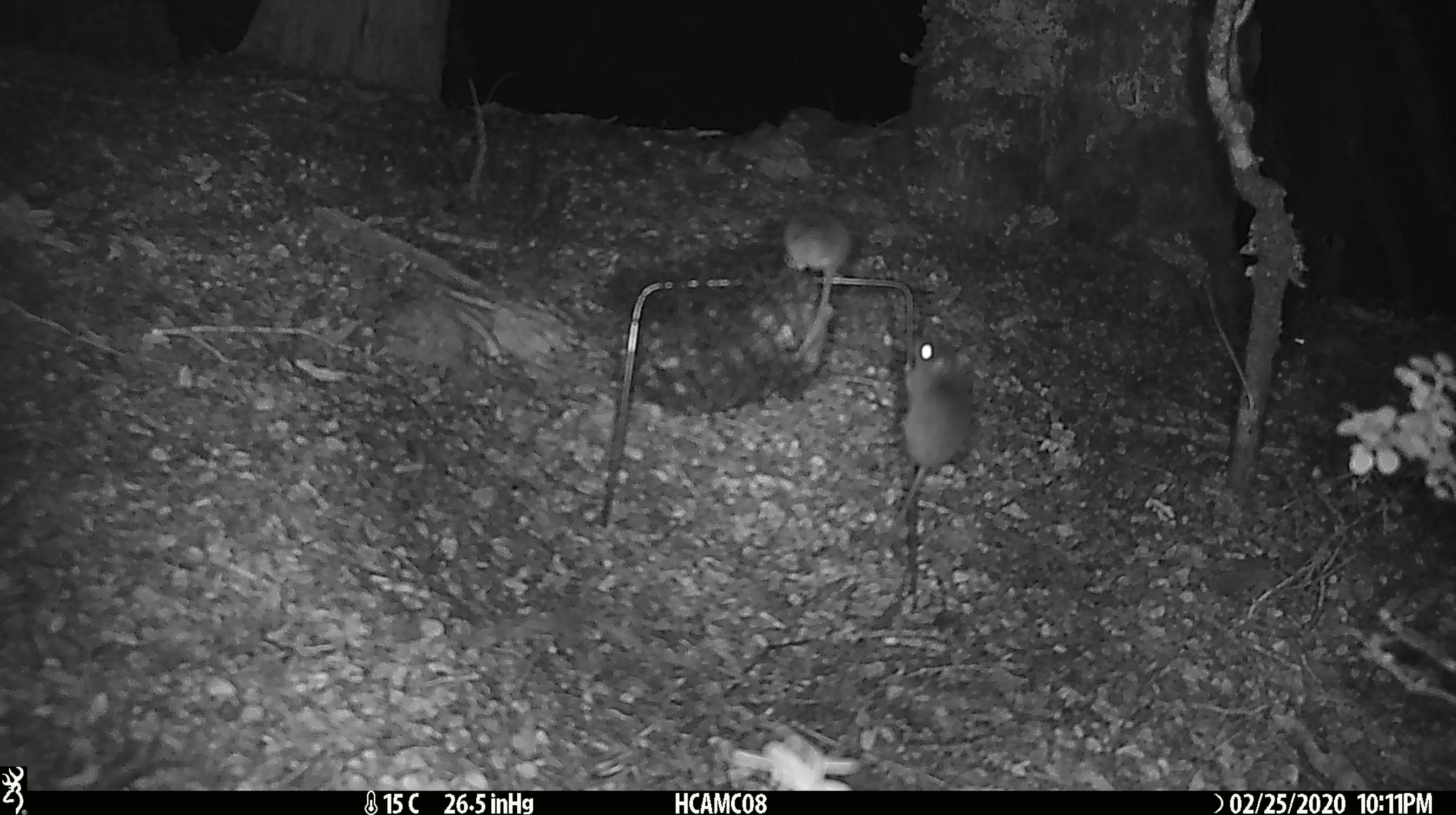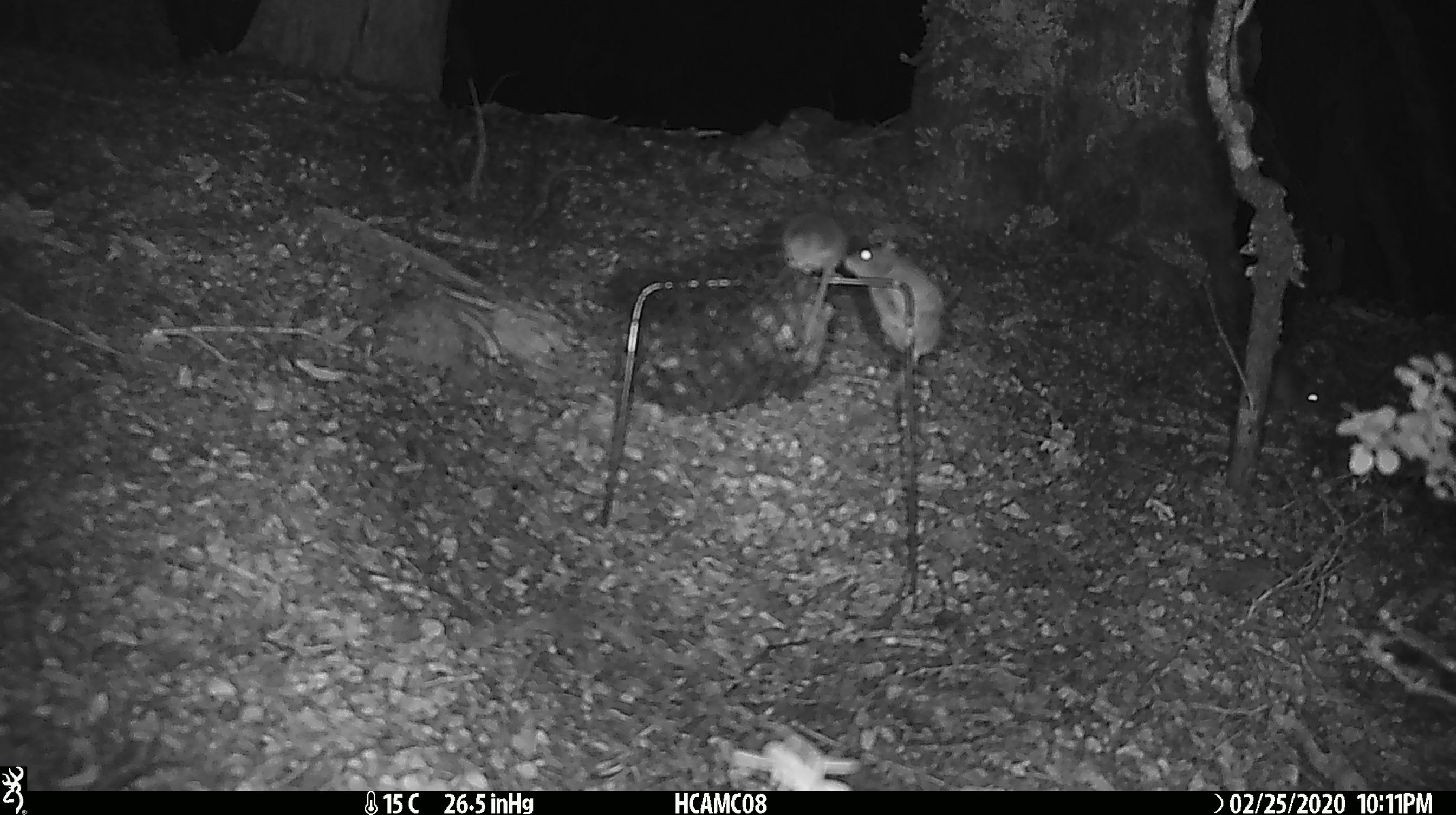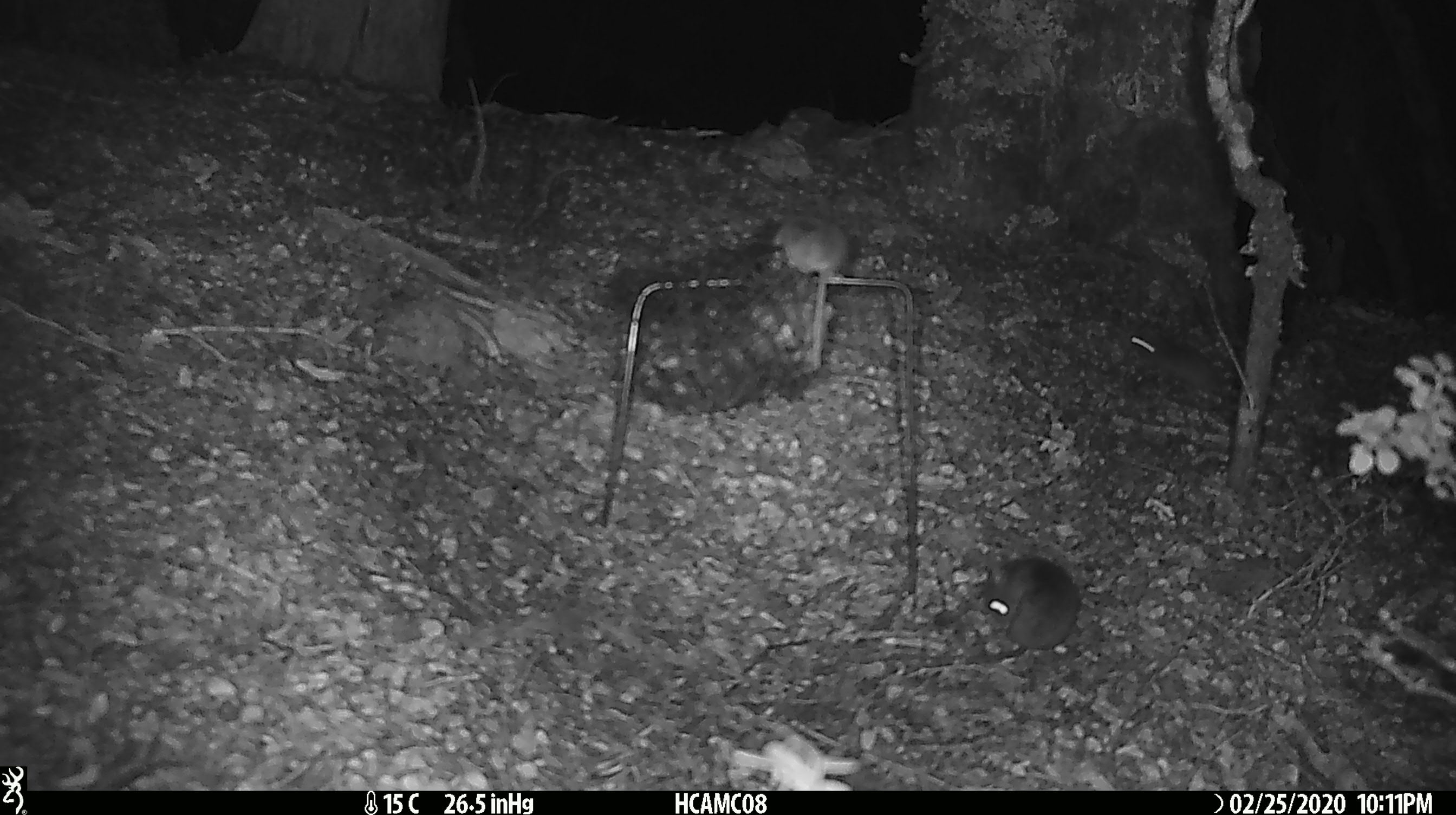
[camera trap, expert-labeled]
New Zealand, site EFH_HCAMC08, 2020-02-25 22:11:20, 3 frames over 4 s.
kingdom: Animalia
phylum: Chordata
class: Mammalia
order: Rodentia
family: Muridae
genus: Mus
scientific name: Mus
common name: mouse